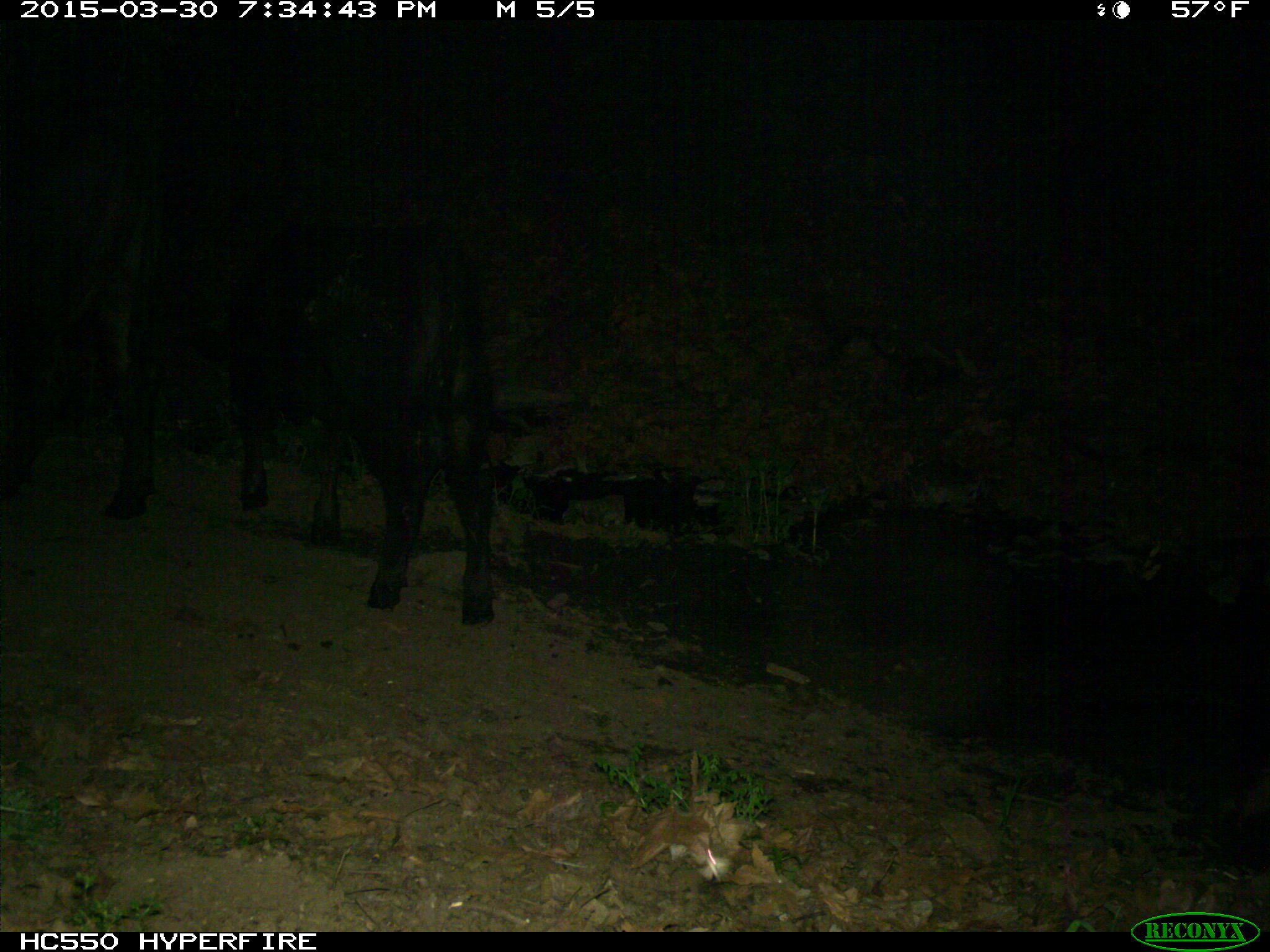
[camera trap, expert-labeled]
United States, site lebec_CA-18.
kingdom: Animalia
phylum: Chordata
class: Mammalia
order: Artiodactyla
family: Bovidae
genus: Bos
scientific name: Bos taurus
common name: domestic cow